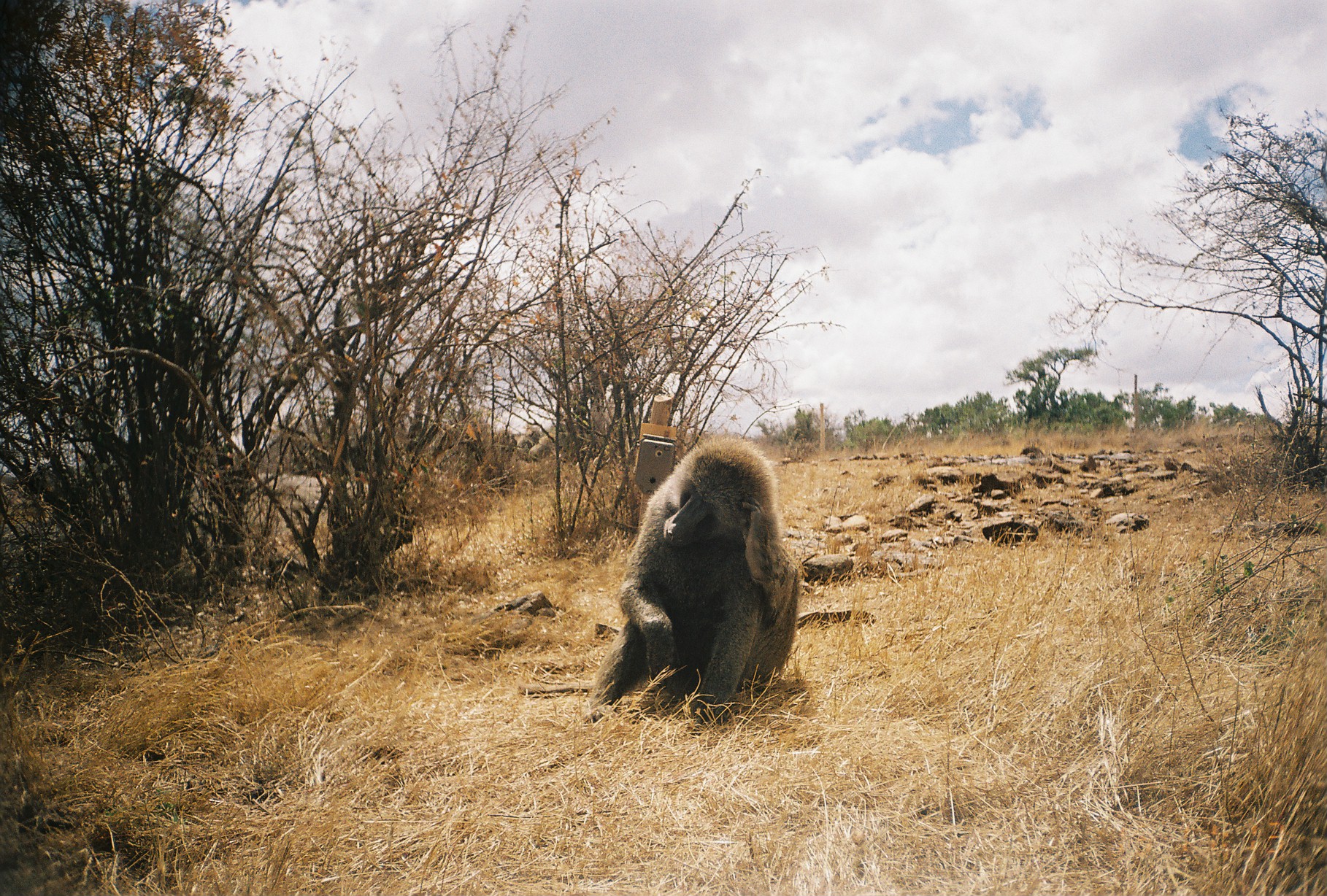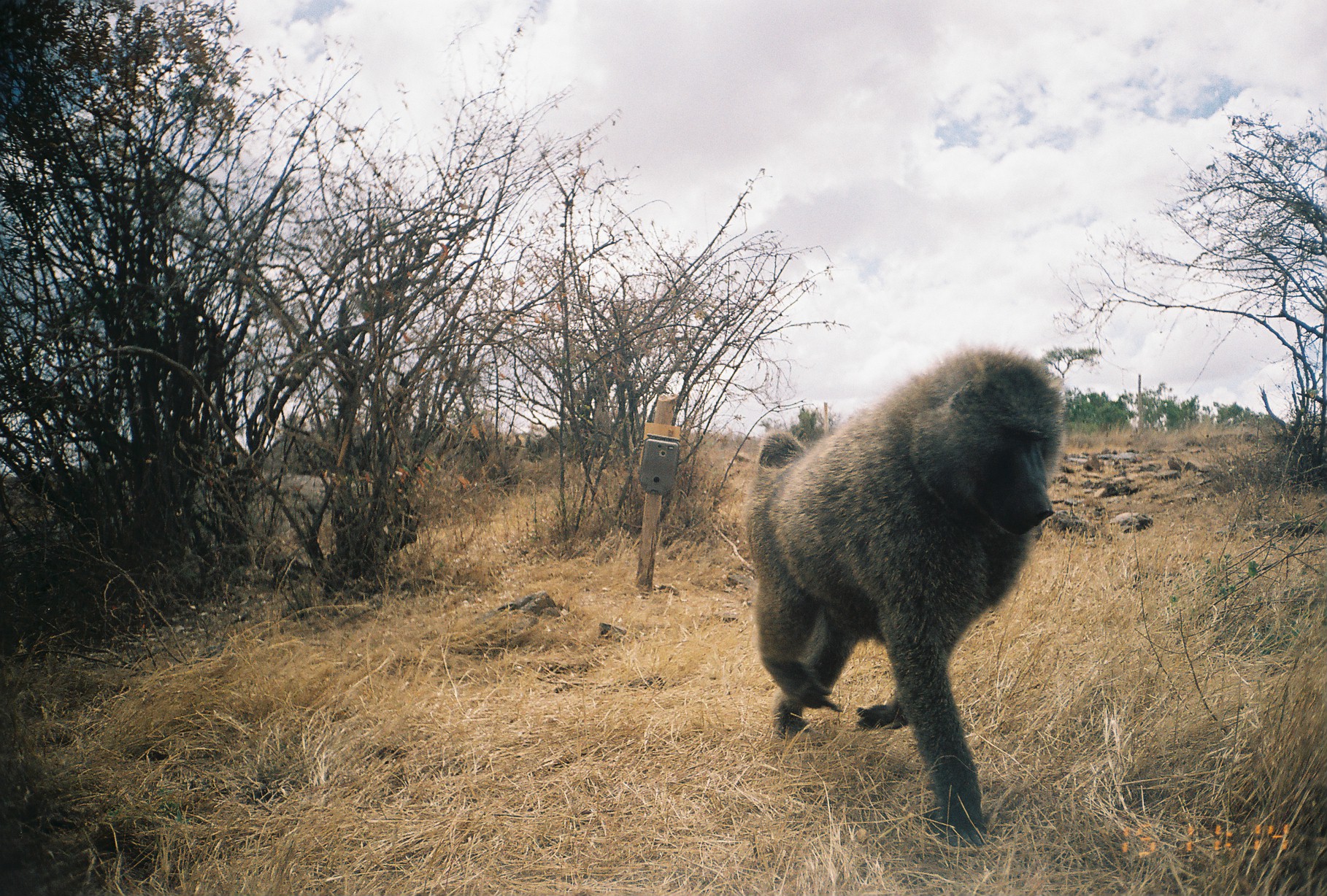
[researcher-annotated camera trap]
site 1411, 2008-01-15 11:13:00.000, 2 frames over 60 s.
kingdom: Animalia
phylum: Chordata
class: Mammalia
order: Primates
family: Cercopithecidae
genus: Papio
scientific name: Papio anubis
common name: olive baboon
Papio anubis (olive baboon), count 1.